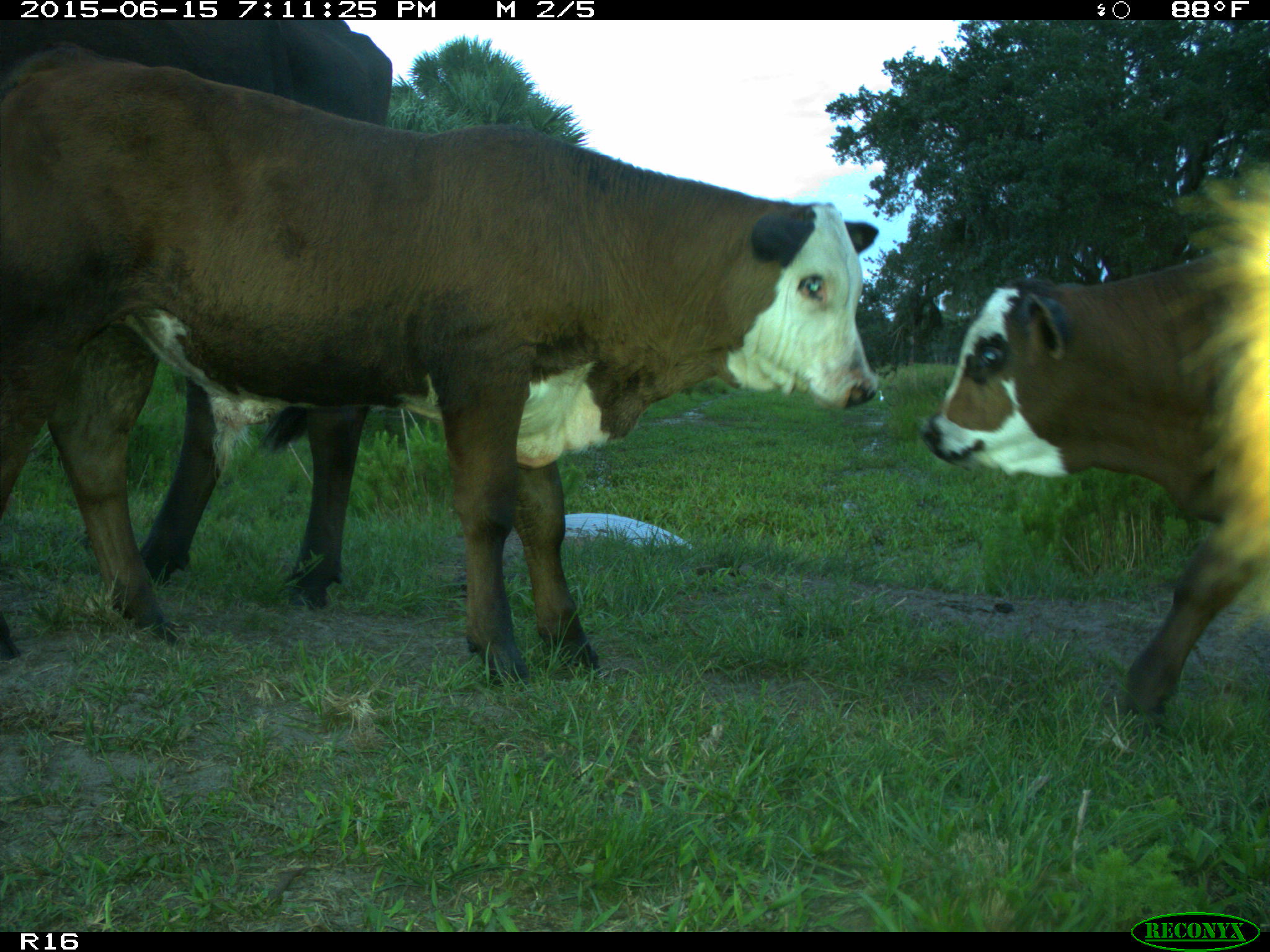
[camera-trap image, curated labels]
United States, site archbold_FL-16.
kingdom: Animalia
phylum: Chordata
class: Mammalia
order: Artiodactyla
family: Bovidae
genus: Bos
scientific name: Bos taurus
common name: domestic cow